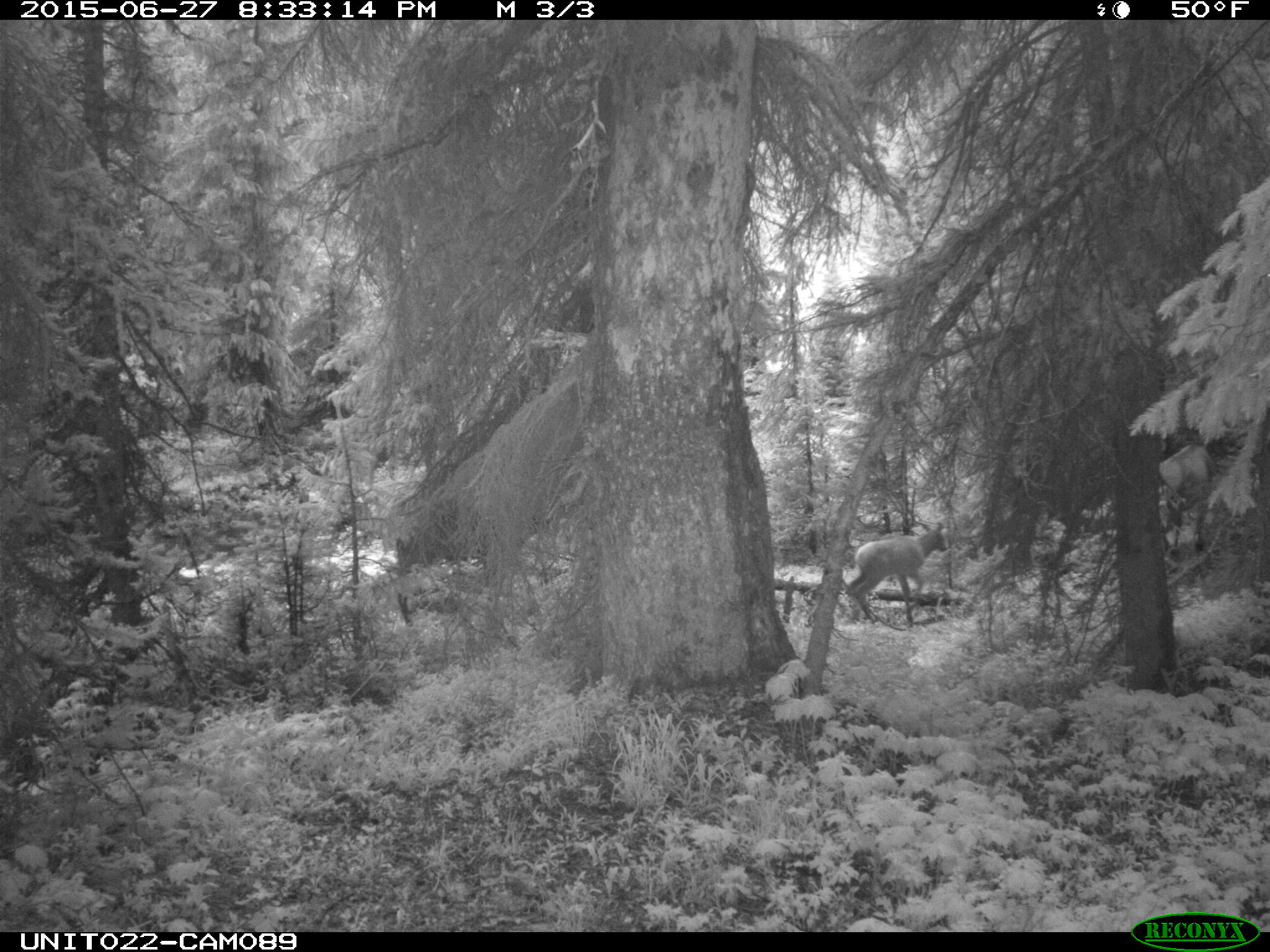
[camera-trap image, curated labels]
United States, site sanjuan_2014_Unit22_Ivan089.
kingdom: Animalia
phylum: Chordata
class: Mammalia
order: Artiodactyla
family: Cervidae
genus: Cervus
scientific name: Cervus elaphus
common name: red deer